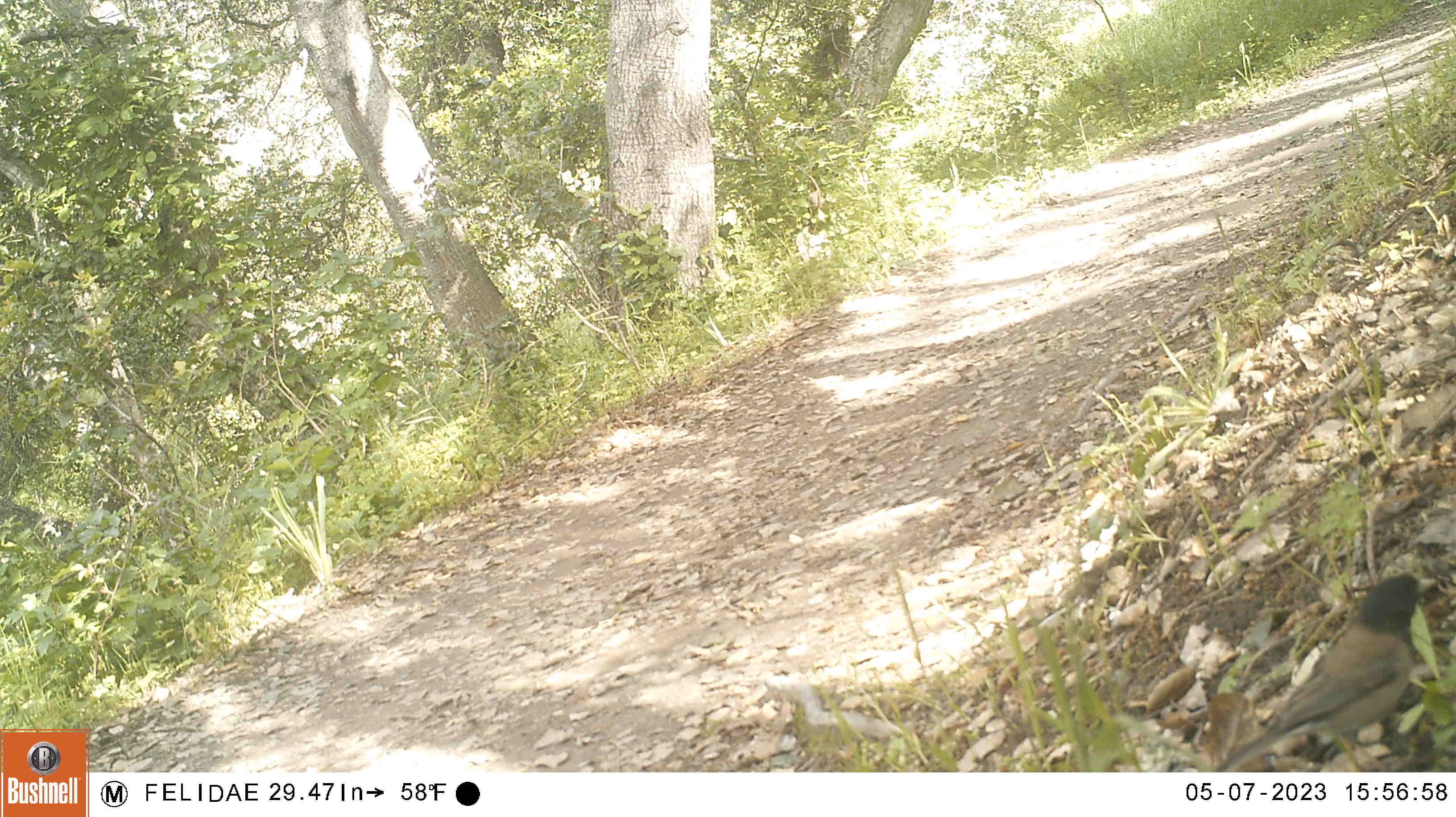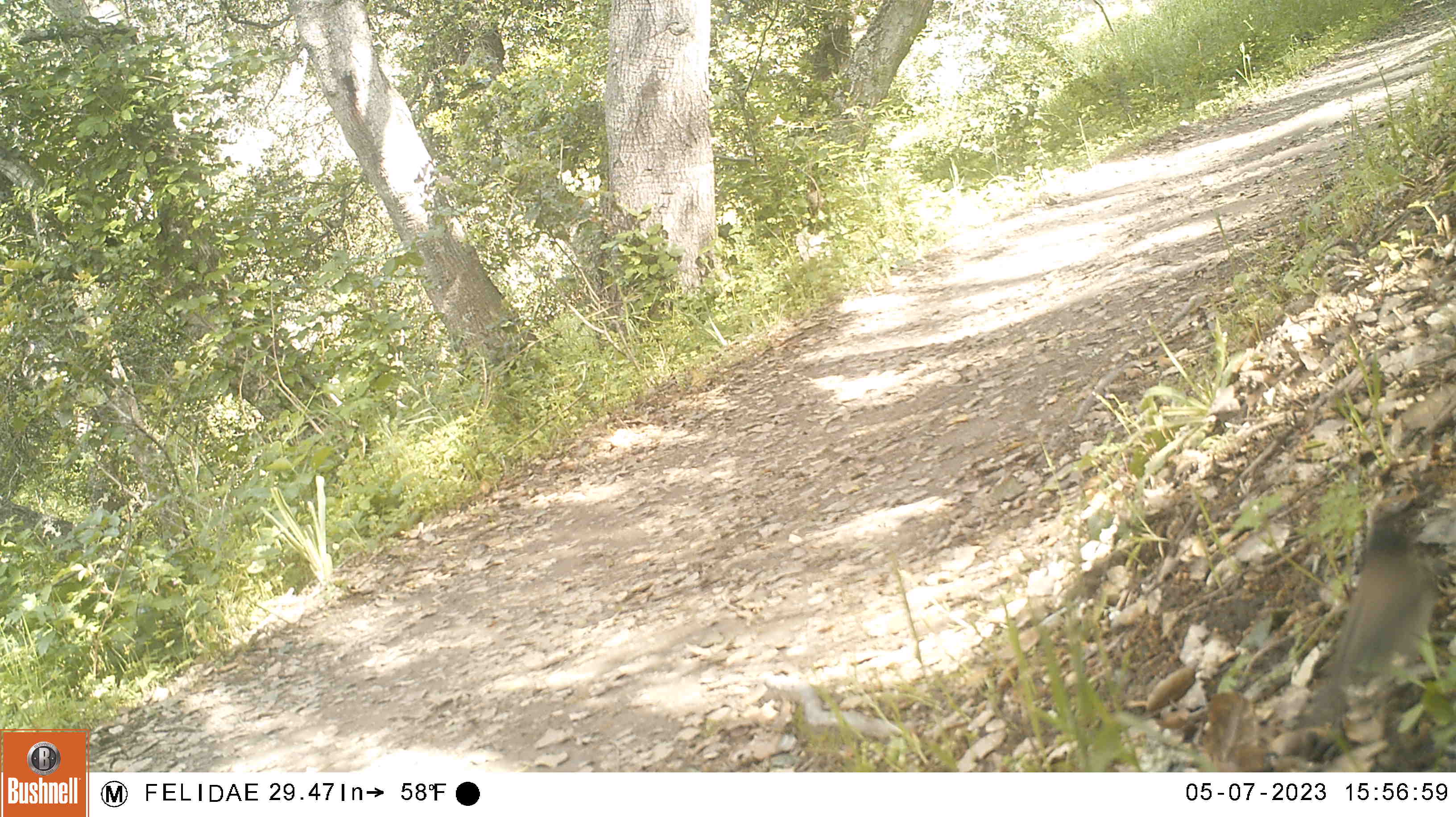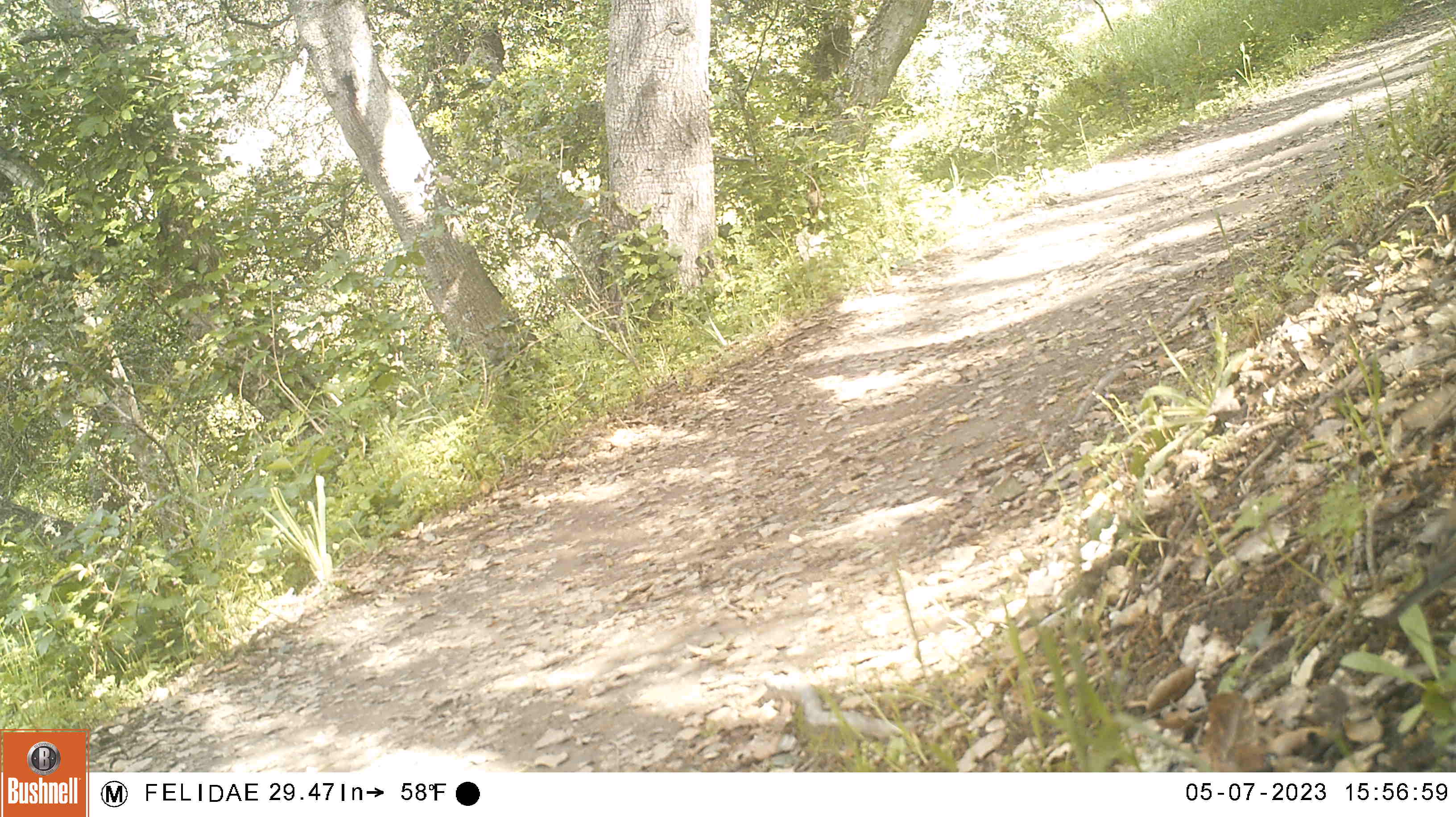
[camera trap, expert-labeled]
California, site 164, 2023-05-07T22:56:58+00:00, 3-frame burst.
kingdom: Animalia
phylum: Chordata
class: Aves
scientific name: Aves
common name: bird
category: unknown bird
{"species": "unknown bird (bird) (Aves)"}